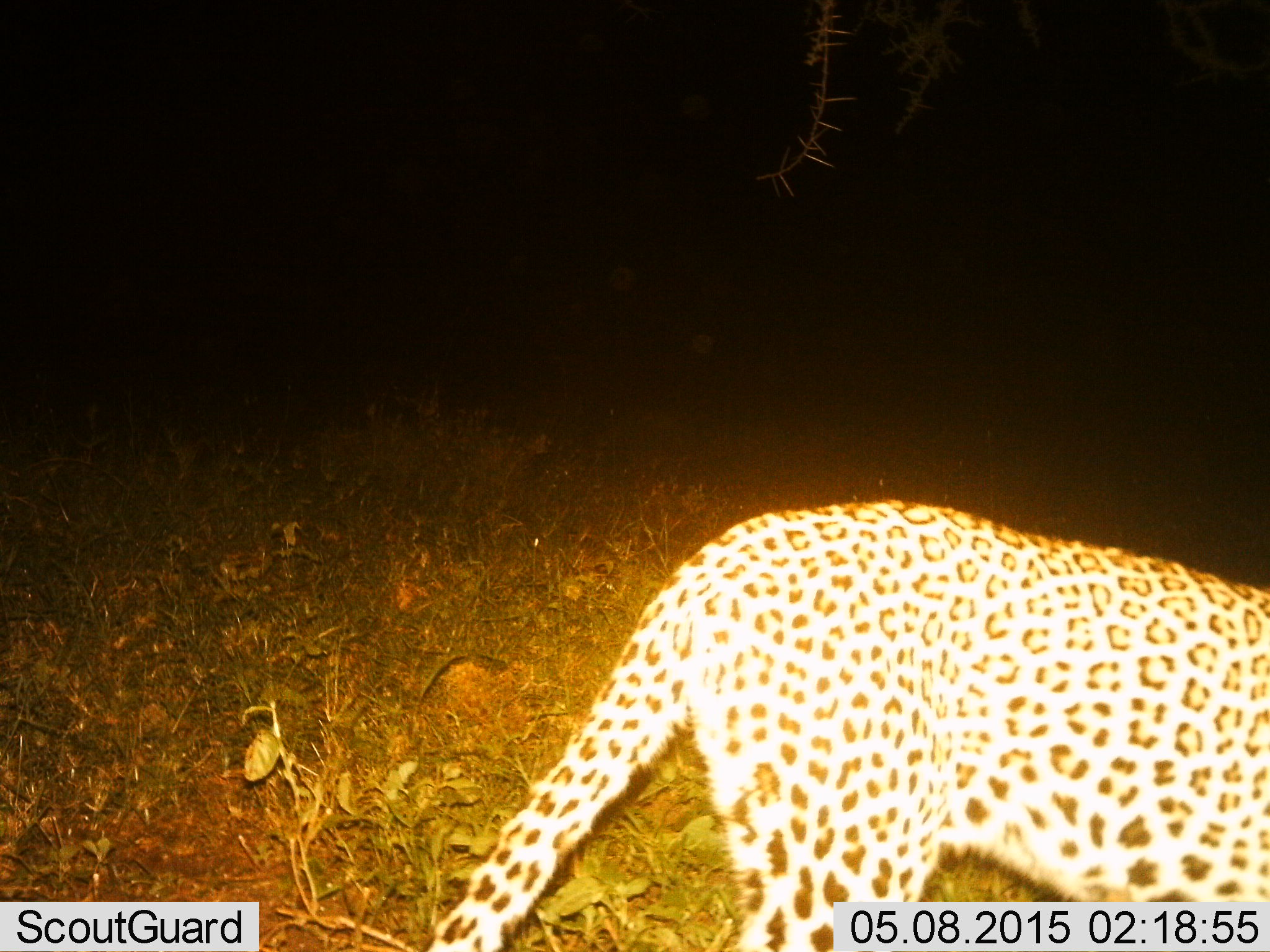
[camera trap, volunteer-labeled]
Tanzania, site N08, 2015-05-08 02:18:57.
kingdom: Animalia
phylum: Chordata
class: Mammalia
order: Carnivora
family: Felidae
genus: Panthera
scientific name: Panthera pardus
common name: leopard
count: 1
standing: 33%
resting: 0%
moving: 67%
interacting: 0%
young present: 0%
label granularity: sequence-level